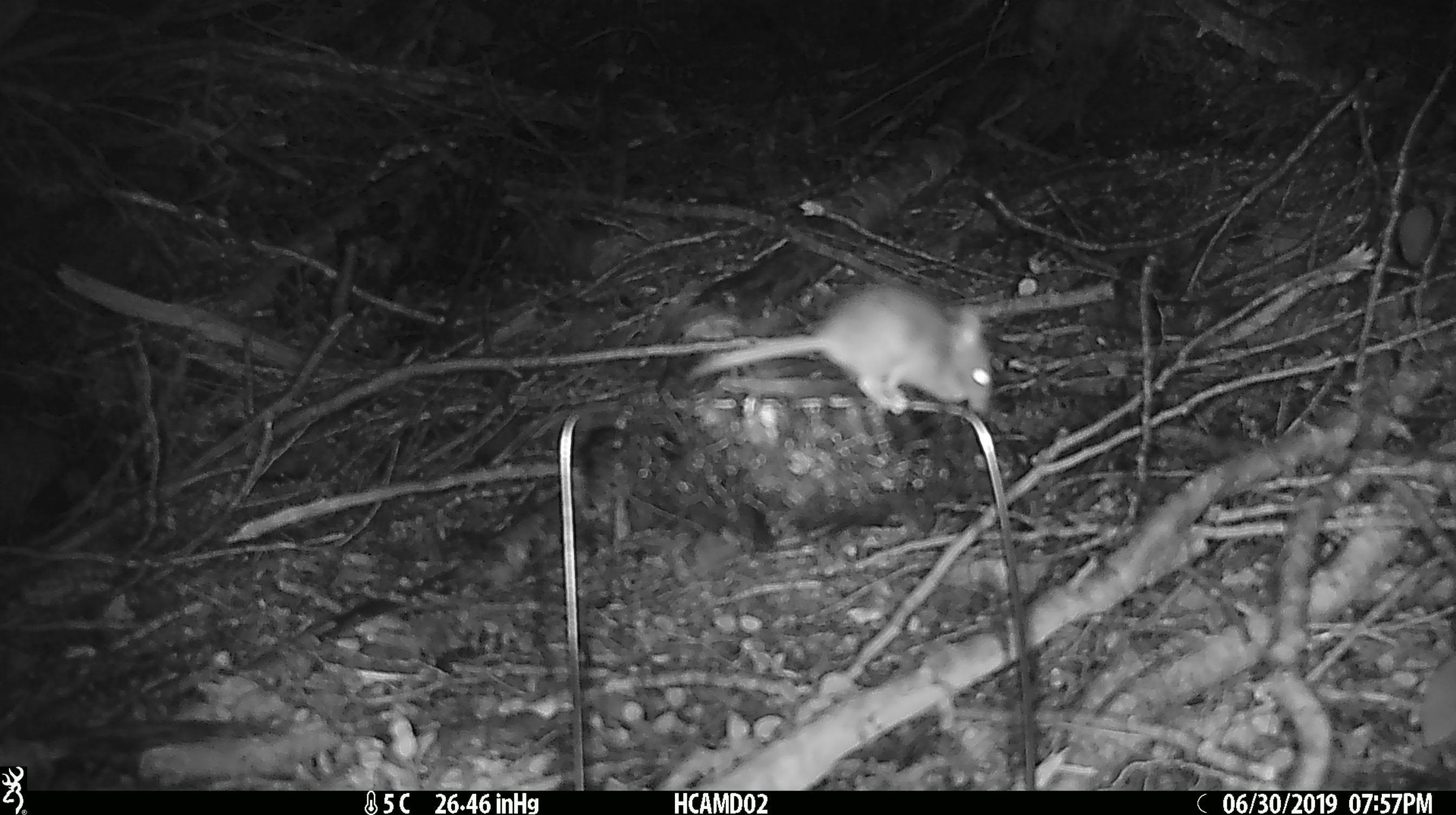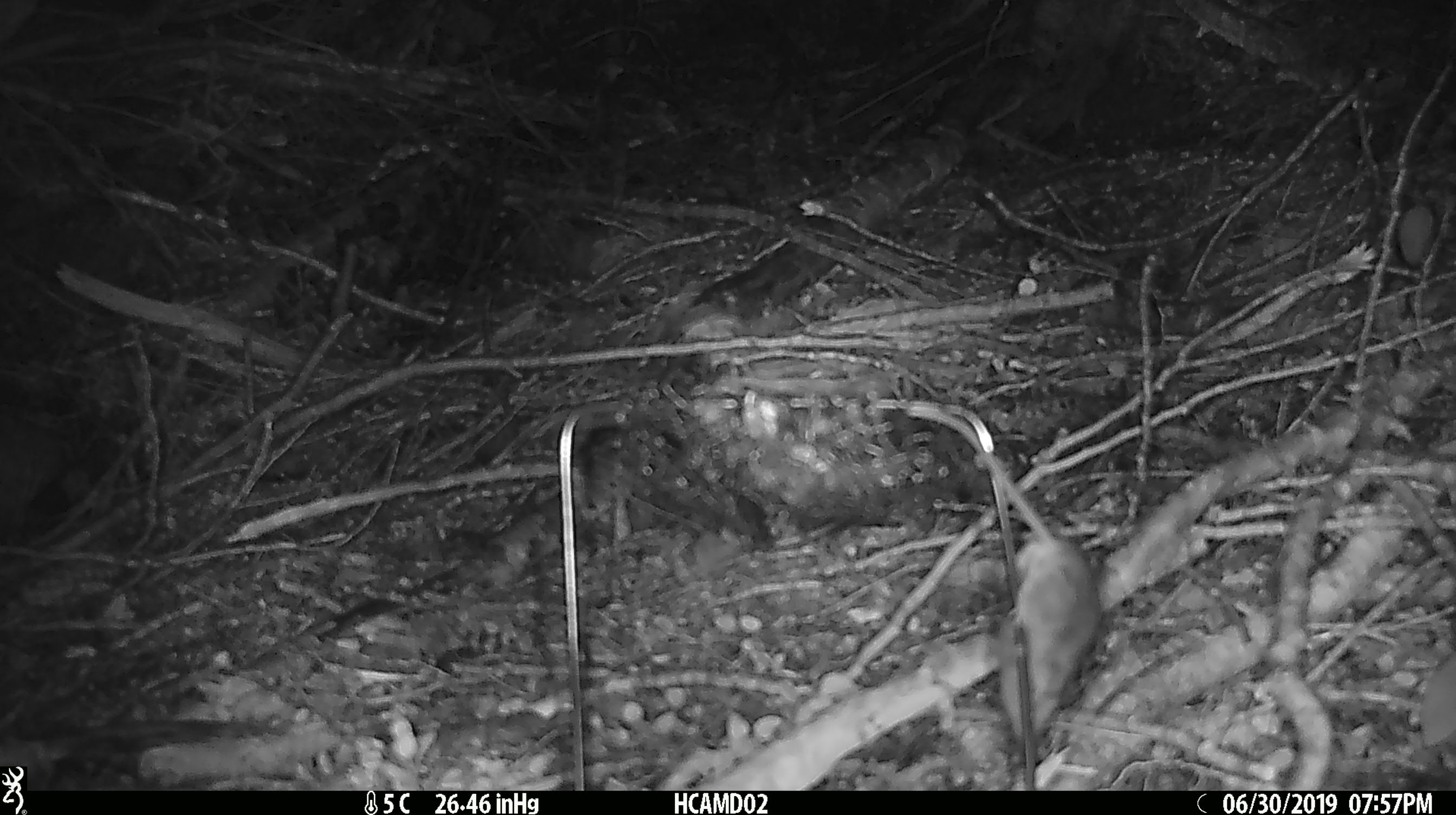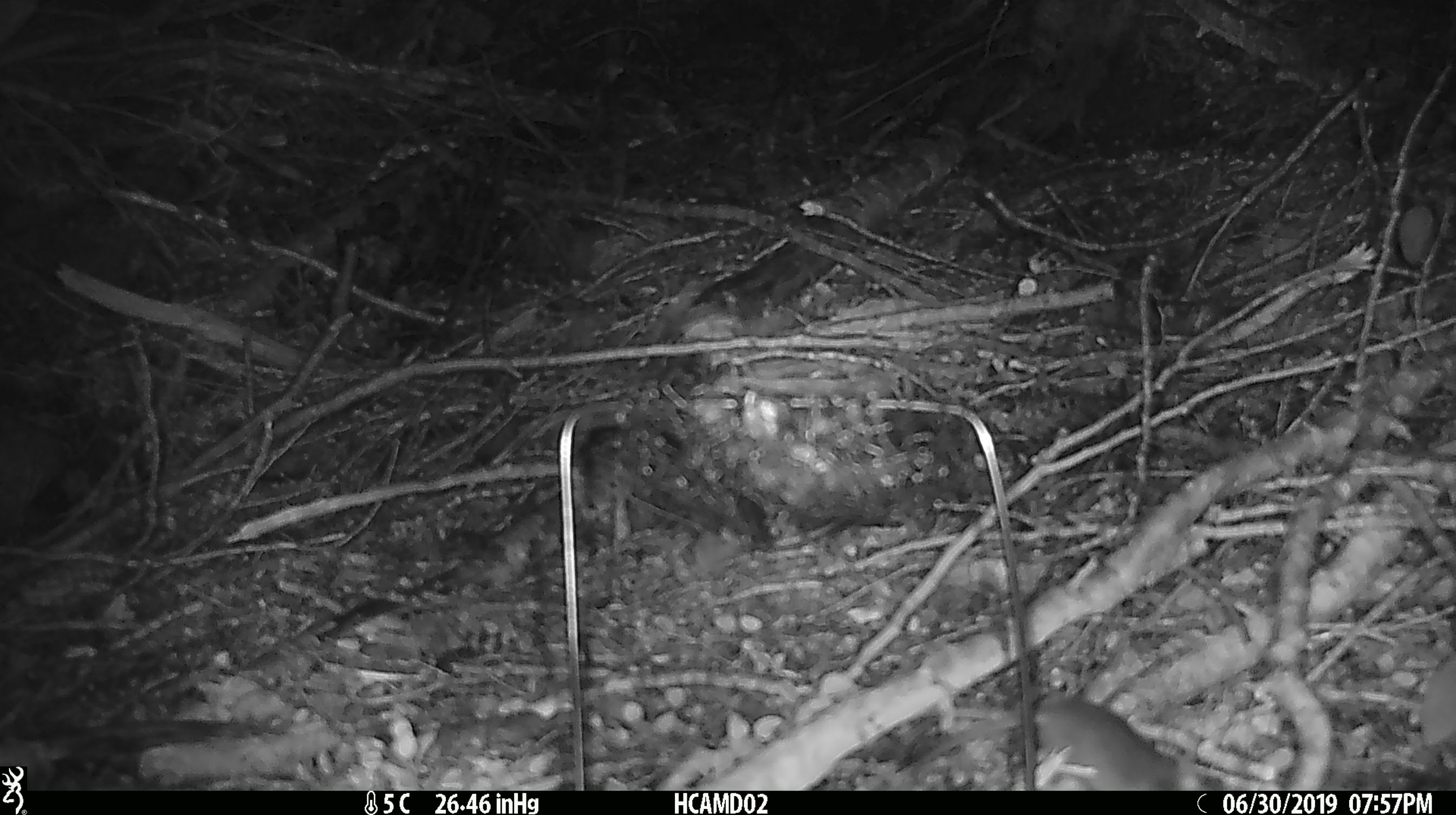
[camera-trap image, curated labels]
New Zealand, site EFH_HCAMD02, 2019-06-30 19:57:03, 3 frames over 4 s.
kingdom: Animalia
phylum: Chordata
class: Mammalia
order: Rodentia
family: Muridae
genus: Mus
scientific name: Mus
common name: mouse